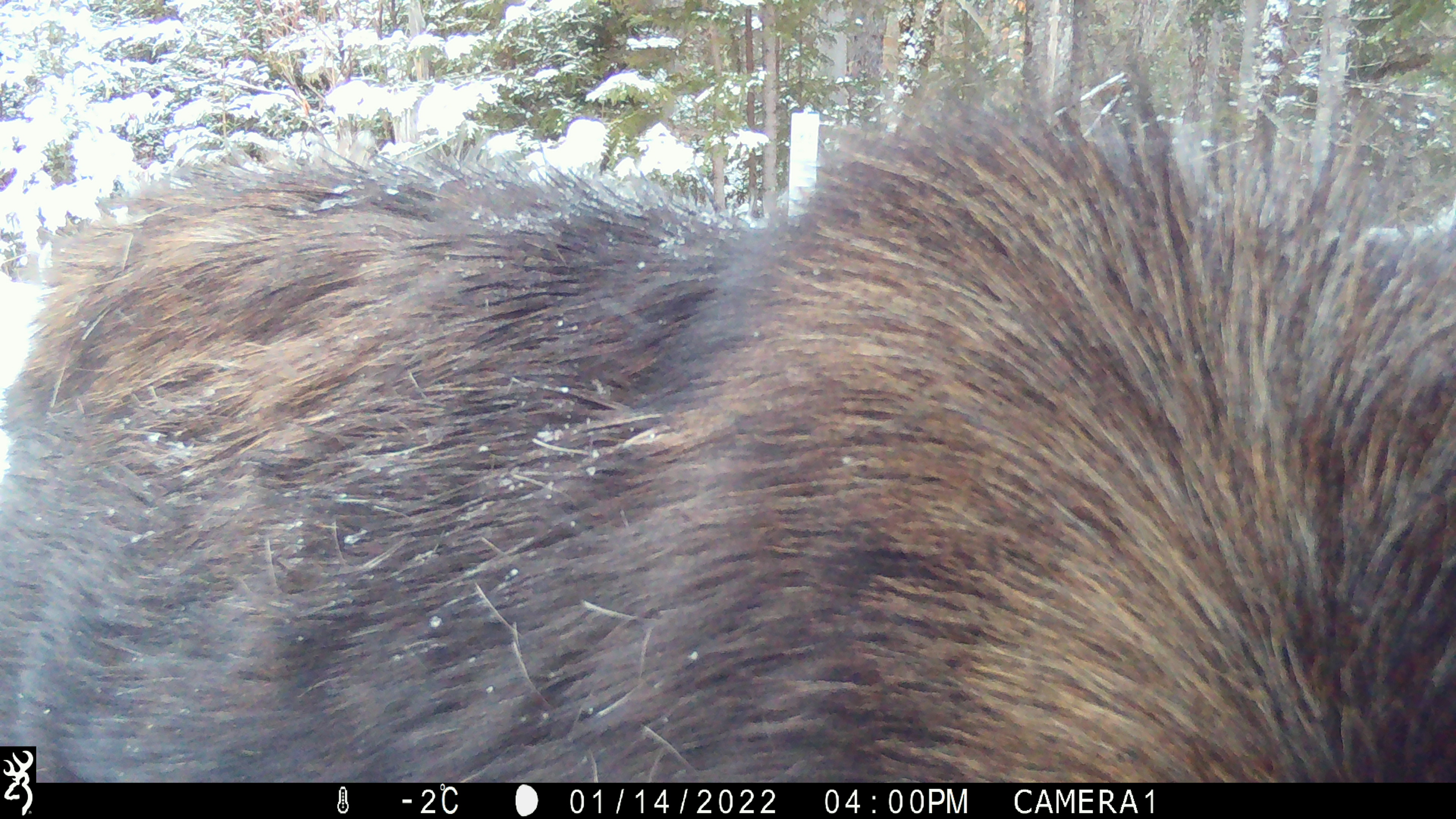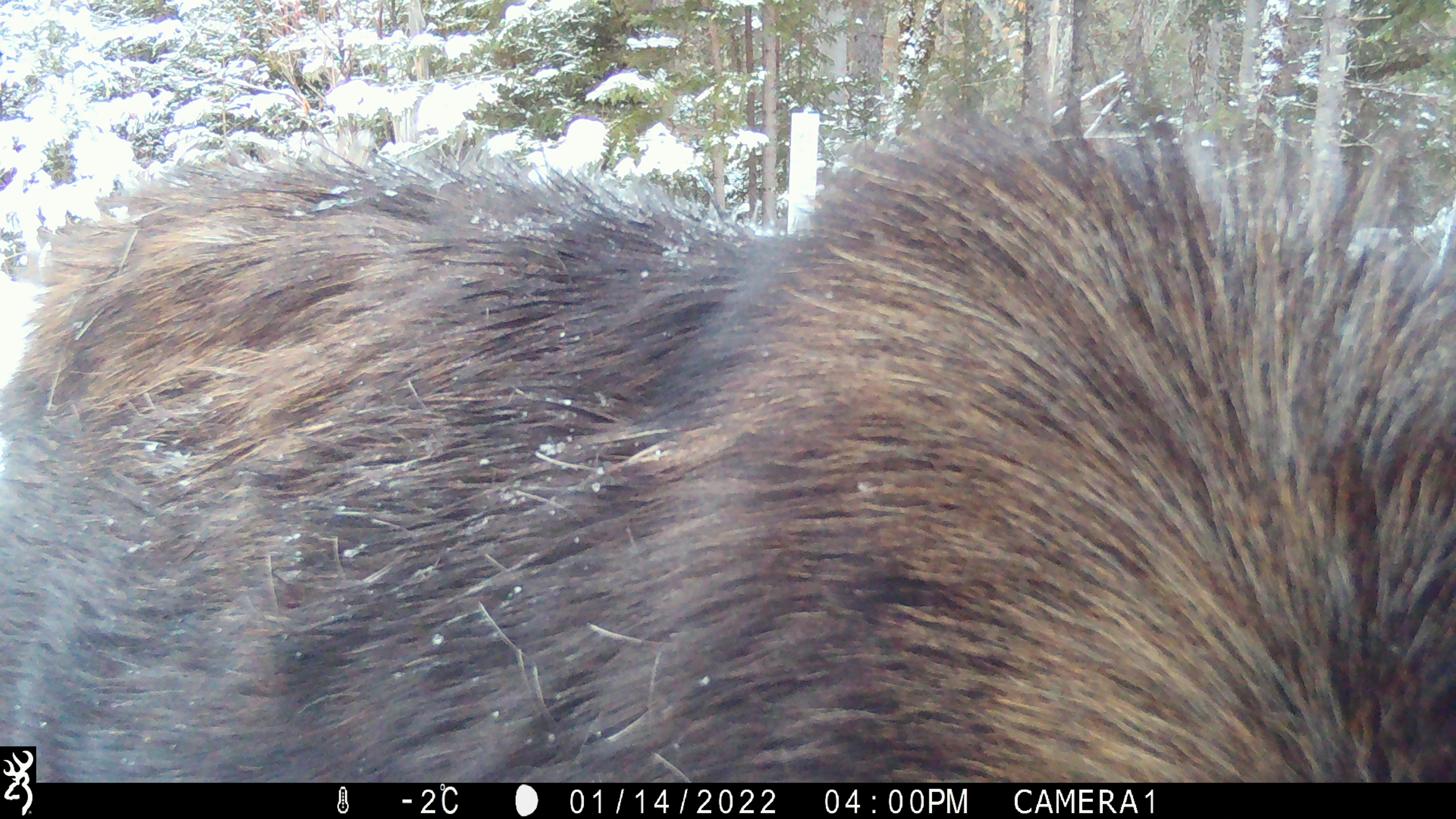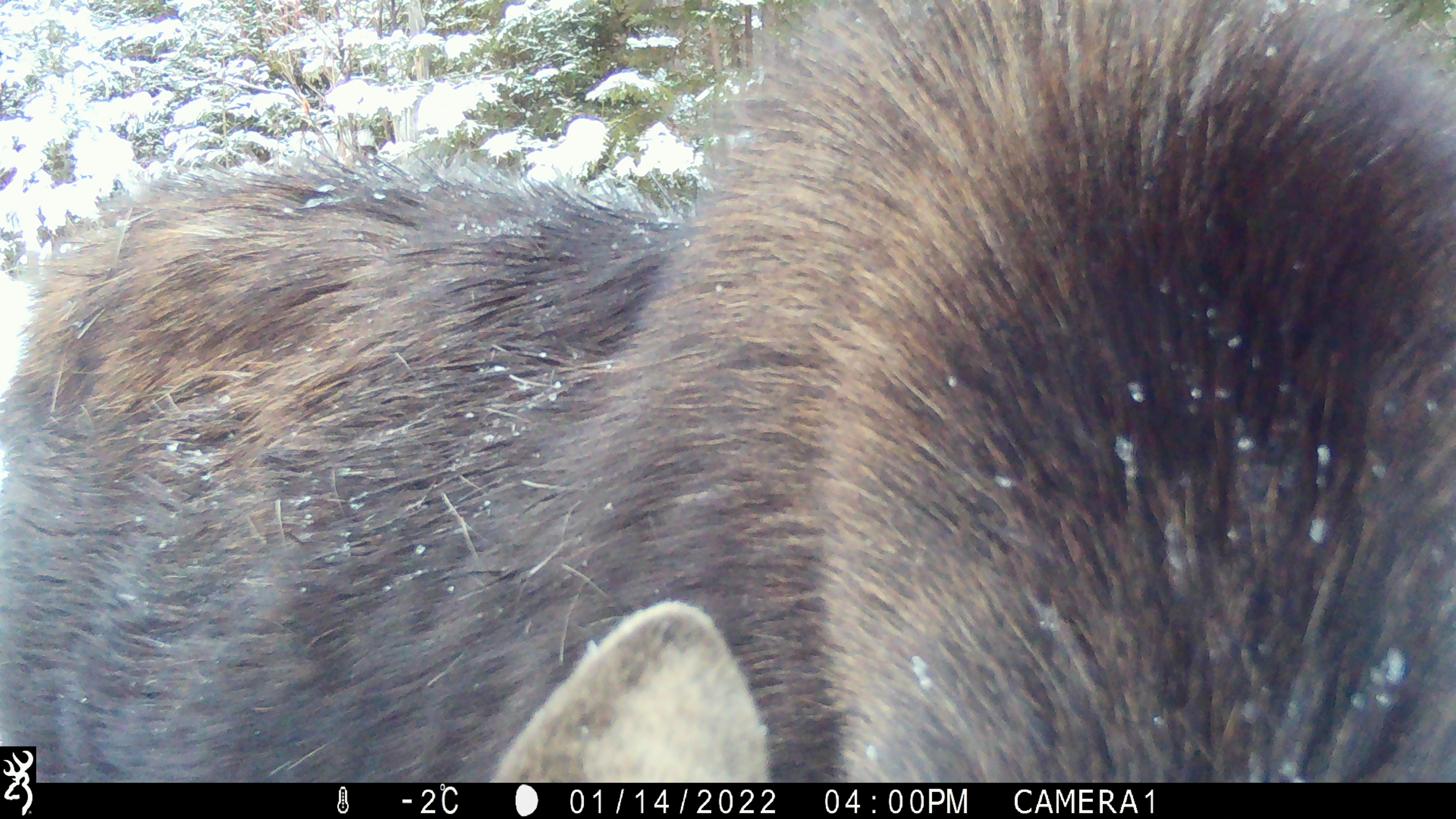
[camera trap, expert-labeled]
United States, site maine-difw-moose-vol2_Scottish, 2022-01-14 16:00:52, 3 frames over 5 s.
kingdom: Animalia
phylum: Chordata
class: Mammalia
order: Artiodactyla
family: Cervidae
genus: Alces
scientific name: Alces alces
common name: moose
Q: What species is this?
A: Moose (Alces alces).